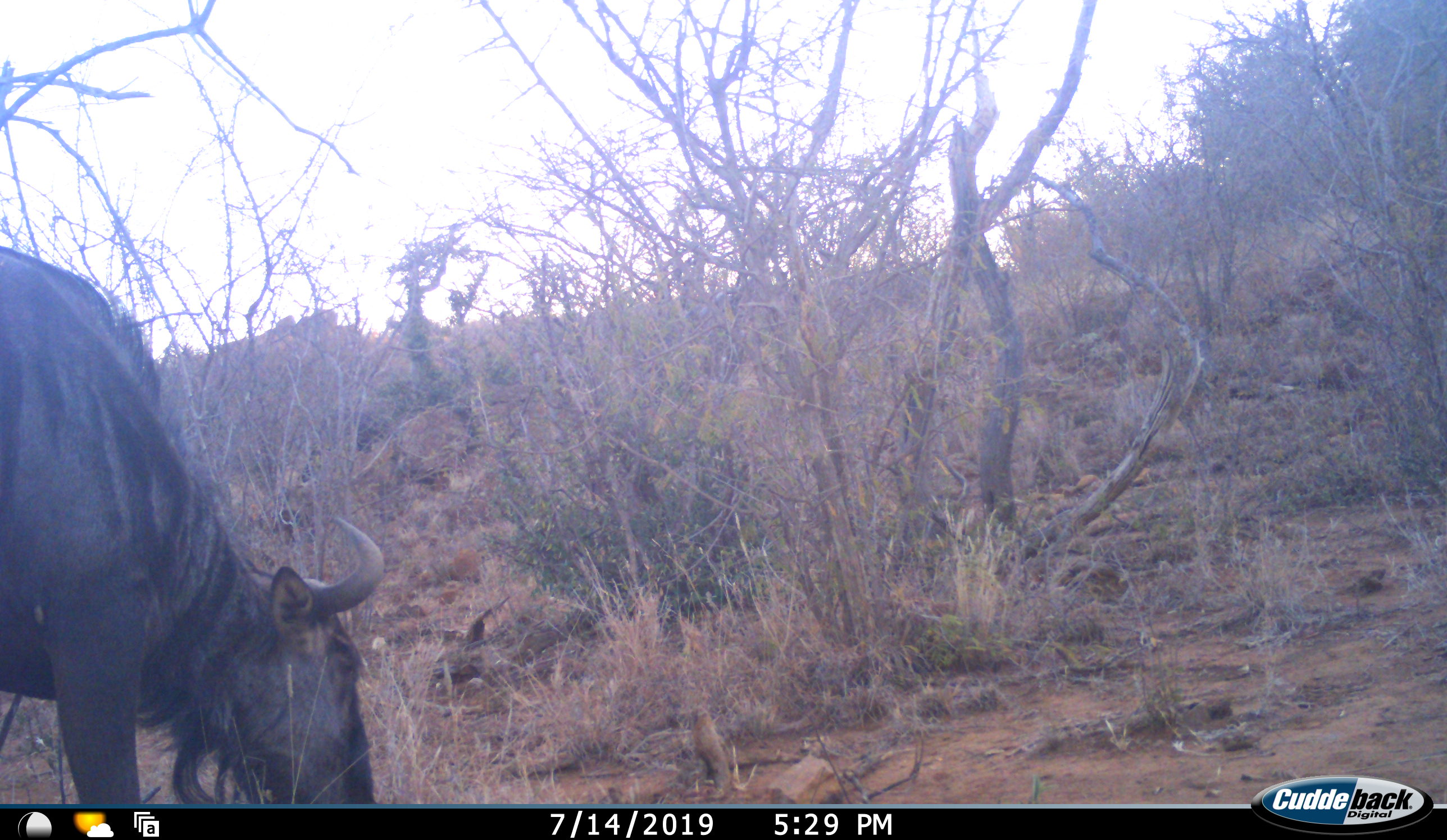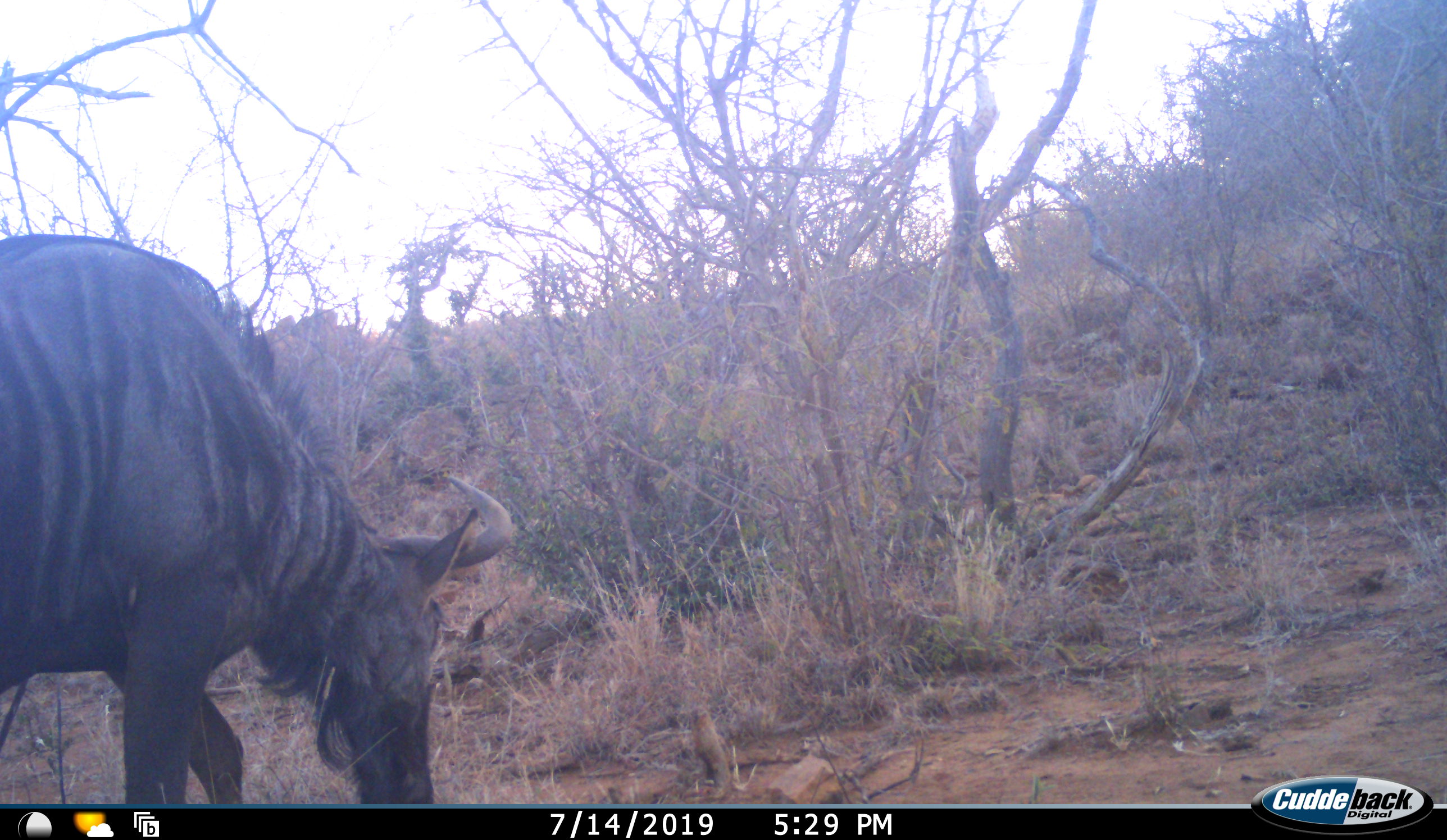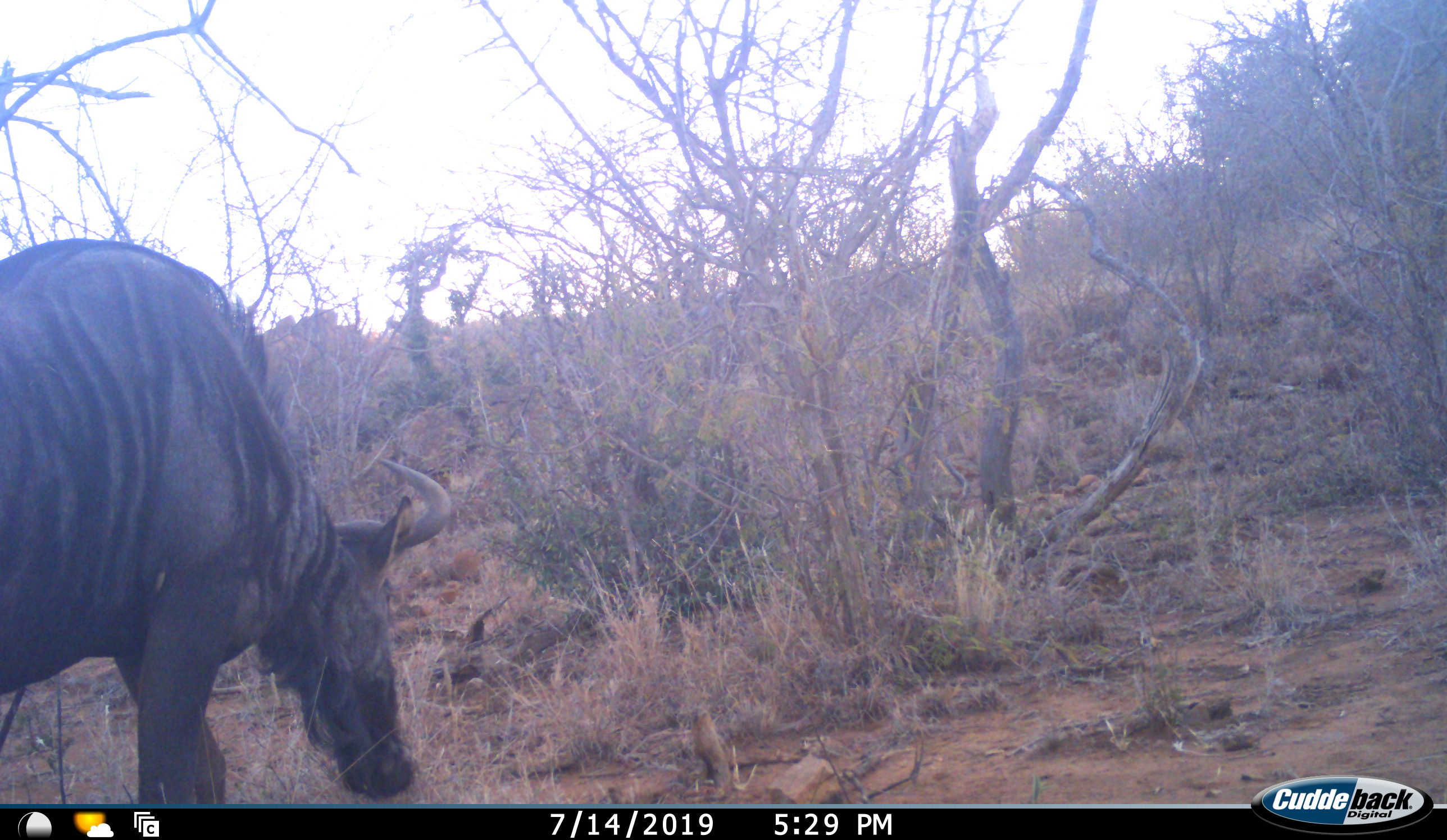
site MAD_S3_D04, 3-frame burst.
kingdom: Animalia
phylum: Chordata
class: Mammalia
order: Artiodactyla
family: Bovidae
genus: Connochaetes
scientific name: Connochaetes taurinus taurinus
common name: blue wildebeest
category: wildebeestblue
Wildebeestblue (blue wildebeest) (Connochaetes taurinus taurinus), count 1. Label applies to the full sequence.